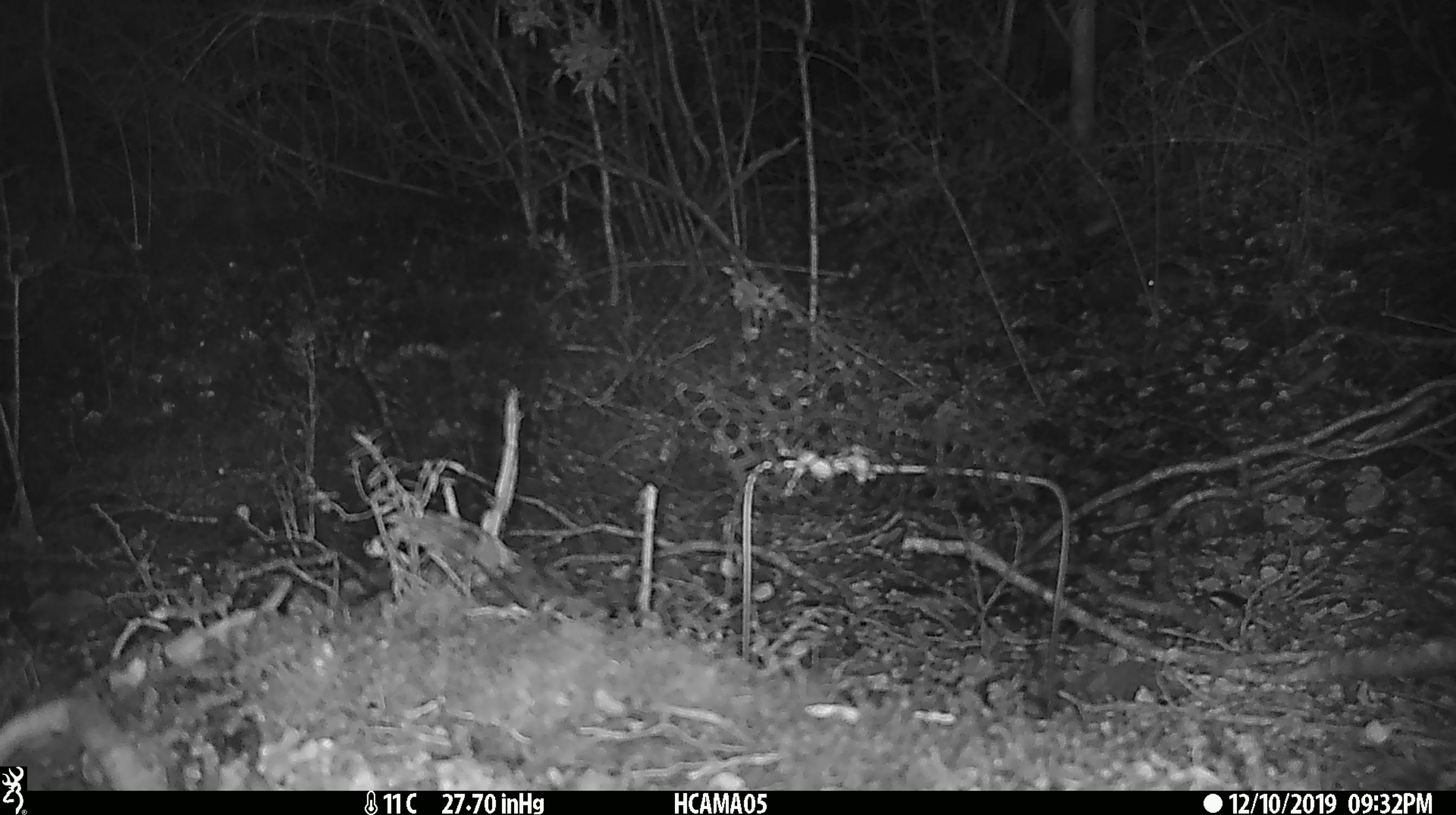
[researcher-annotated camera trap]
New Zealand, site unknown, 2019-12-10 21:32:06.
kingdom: Animalia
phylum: Chordata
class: Mammalia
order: Rodentia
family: Muridae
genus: Mus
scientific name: Mus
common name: mouse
Mouse (Mus).